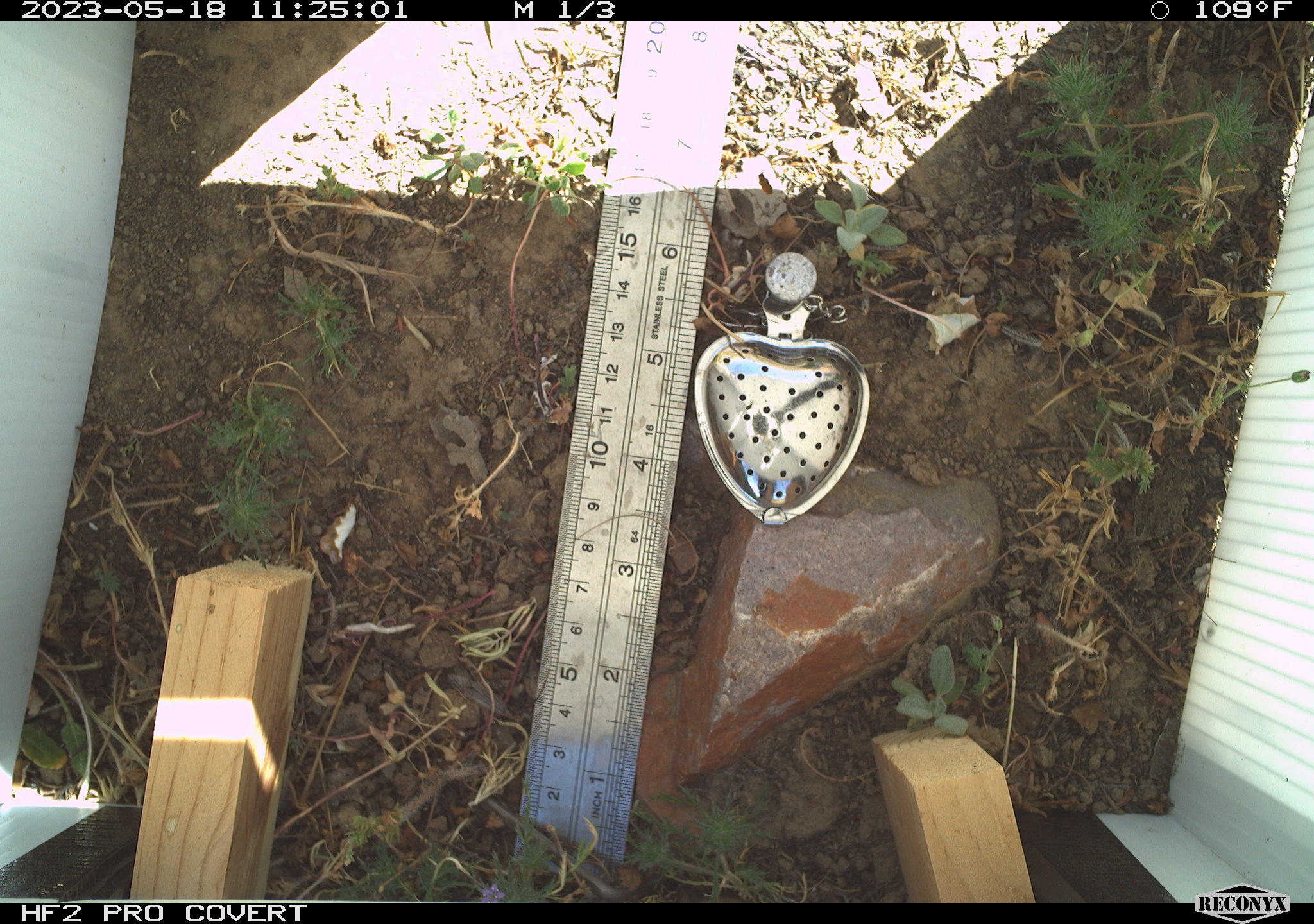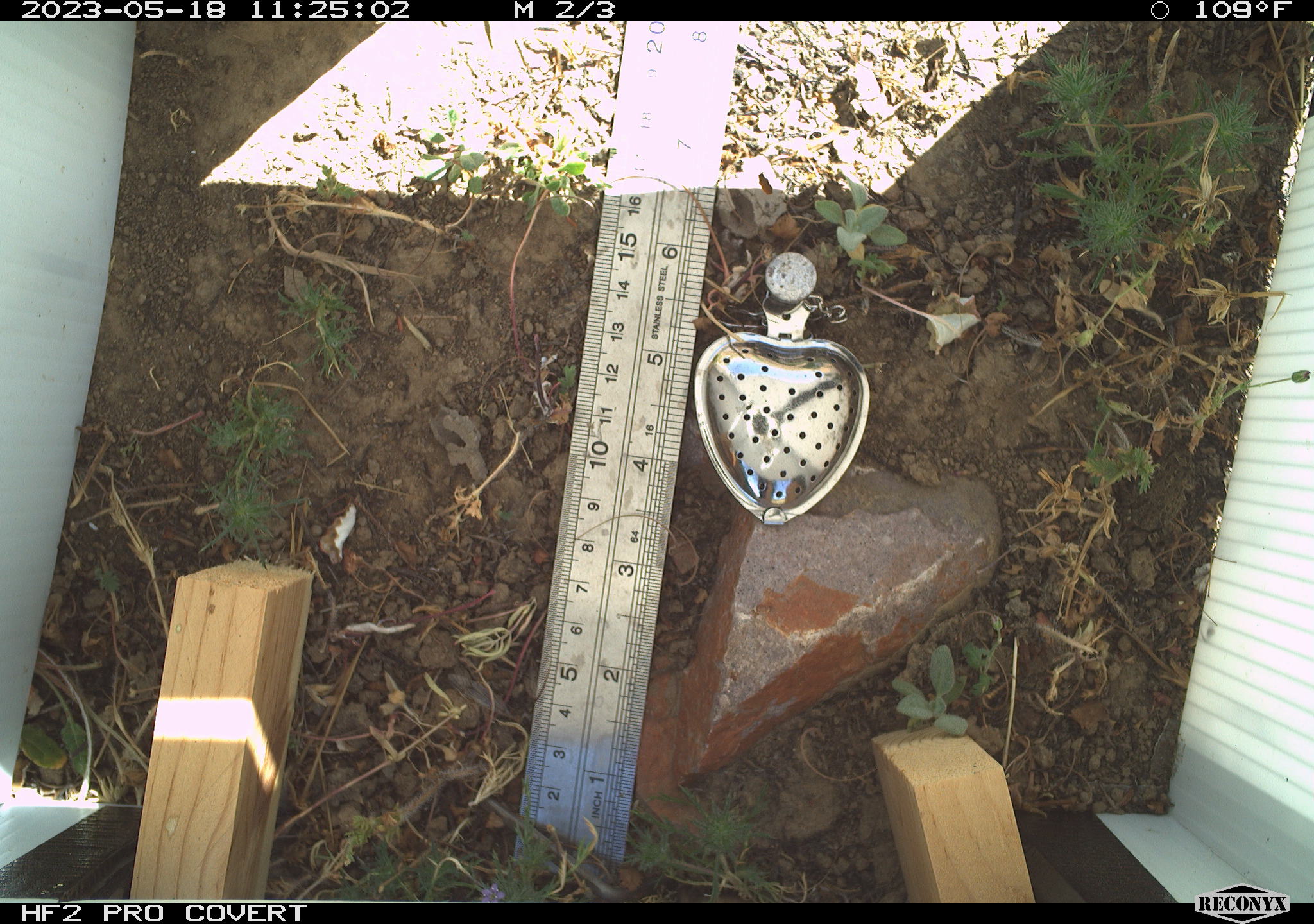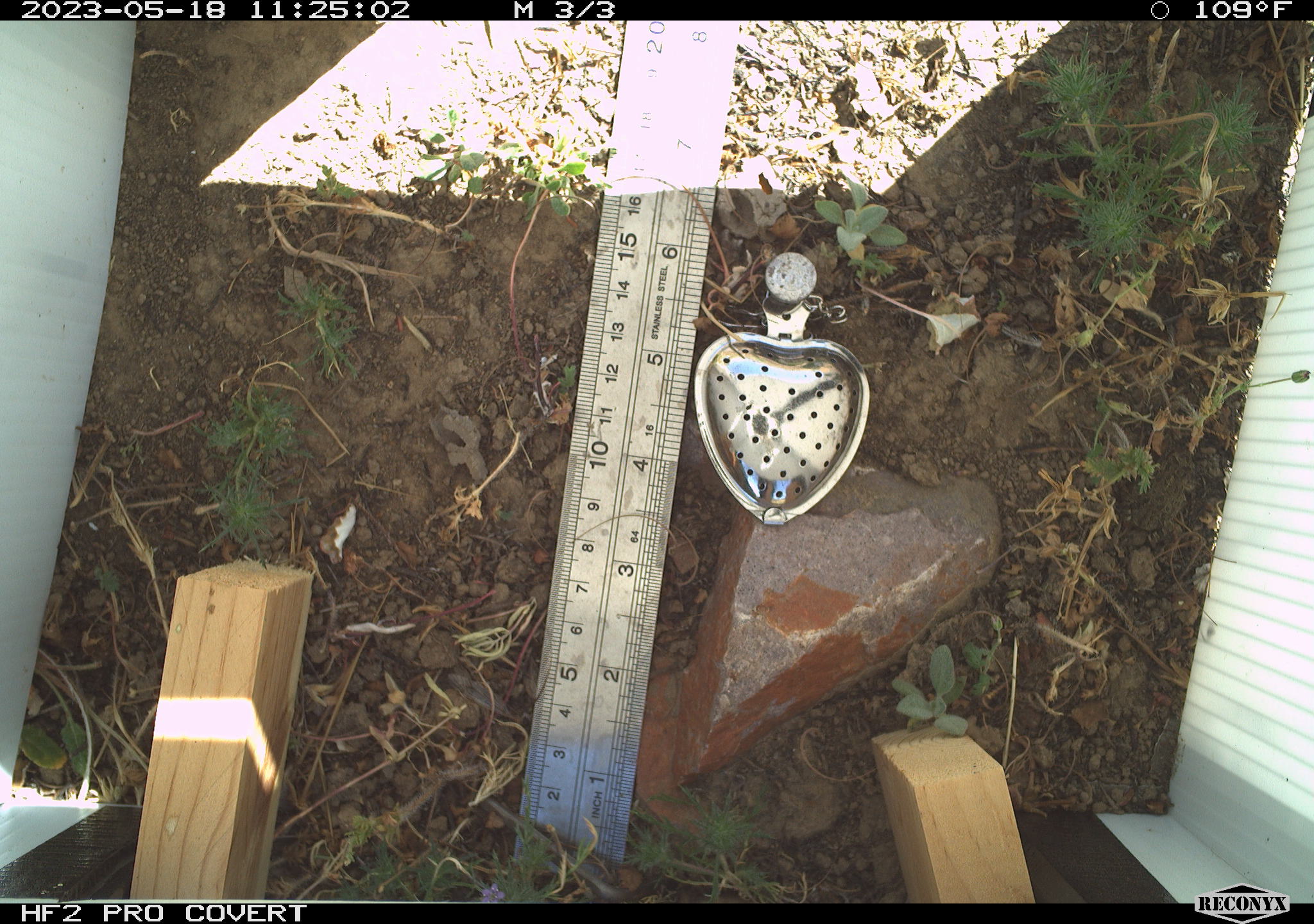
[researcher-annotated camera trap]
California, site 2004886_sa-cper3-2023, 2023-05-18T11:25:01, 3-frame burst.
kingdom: Animalia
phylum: Chordata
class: Amphibia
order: Anura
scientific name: Anura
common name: frogs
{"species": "frogs (Anura)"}